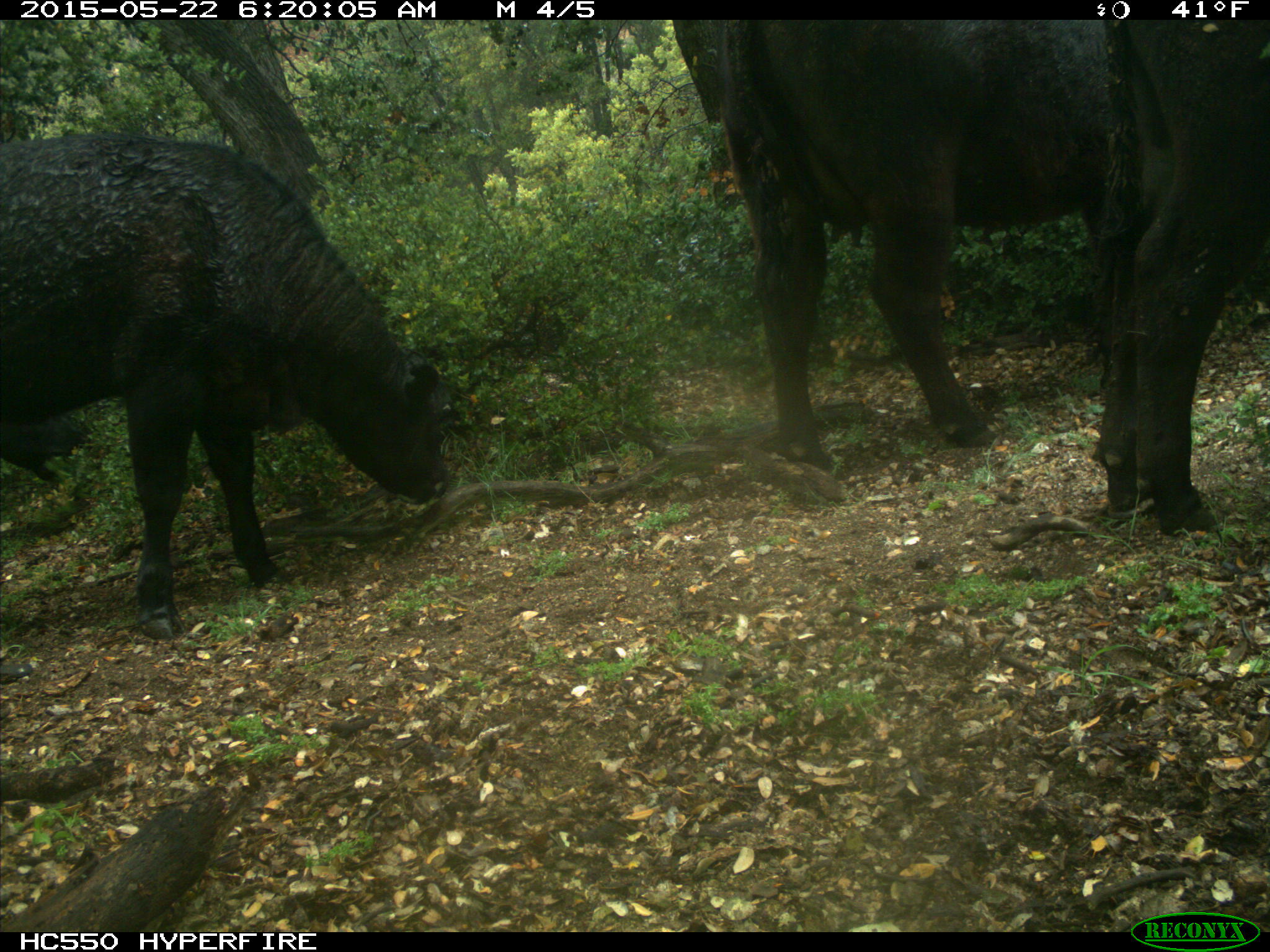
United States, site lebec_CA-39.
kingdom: Animalia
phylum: Chordata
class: Mammalia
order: Artiodactyla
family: Bovidae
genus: Bos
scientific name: Bos taurus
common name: domestic cow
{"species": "Bos taurus (domestic cow)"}